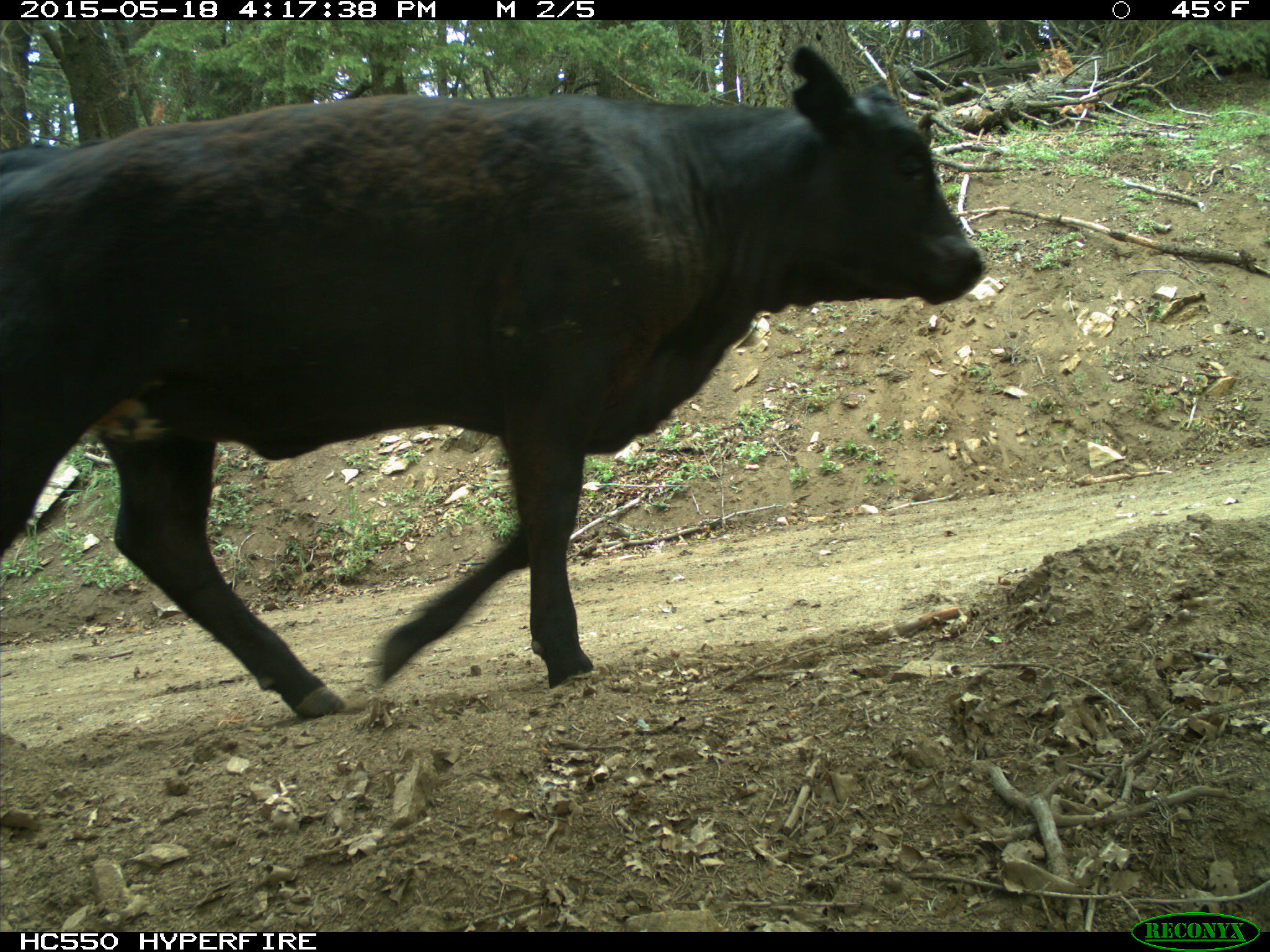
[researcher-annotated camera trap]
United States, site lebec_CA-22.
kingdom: Animalia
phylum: Chordata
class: Mammalia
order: Artiodactyla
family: Bovidae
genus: Bos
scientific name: Bos taurus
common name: domestic cow